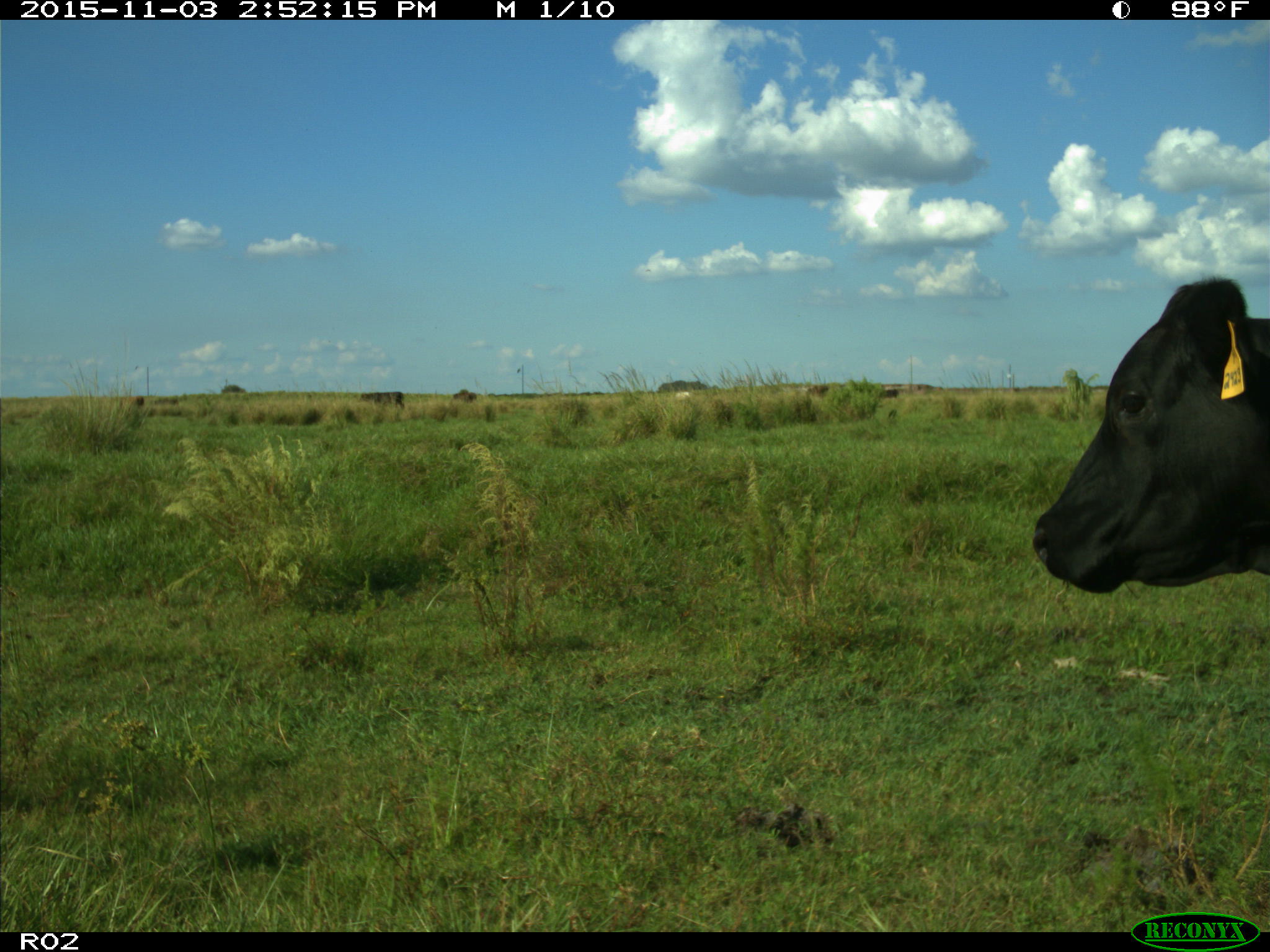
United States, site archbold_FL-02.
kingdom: Animalia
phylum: Chordata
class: Mammalia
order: Artiodactyla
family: Bovidae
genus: Bos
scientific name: Bos taurus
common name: domestic cow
Bos taurus (domestic cow).